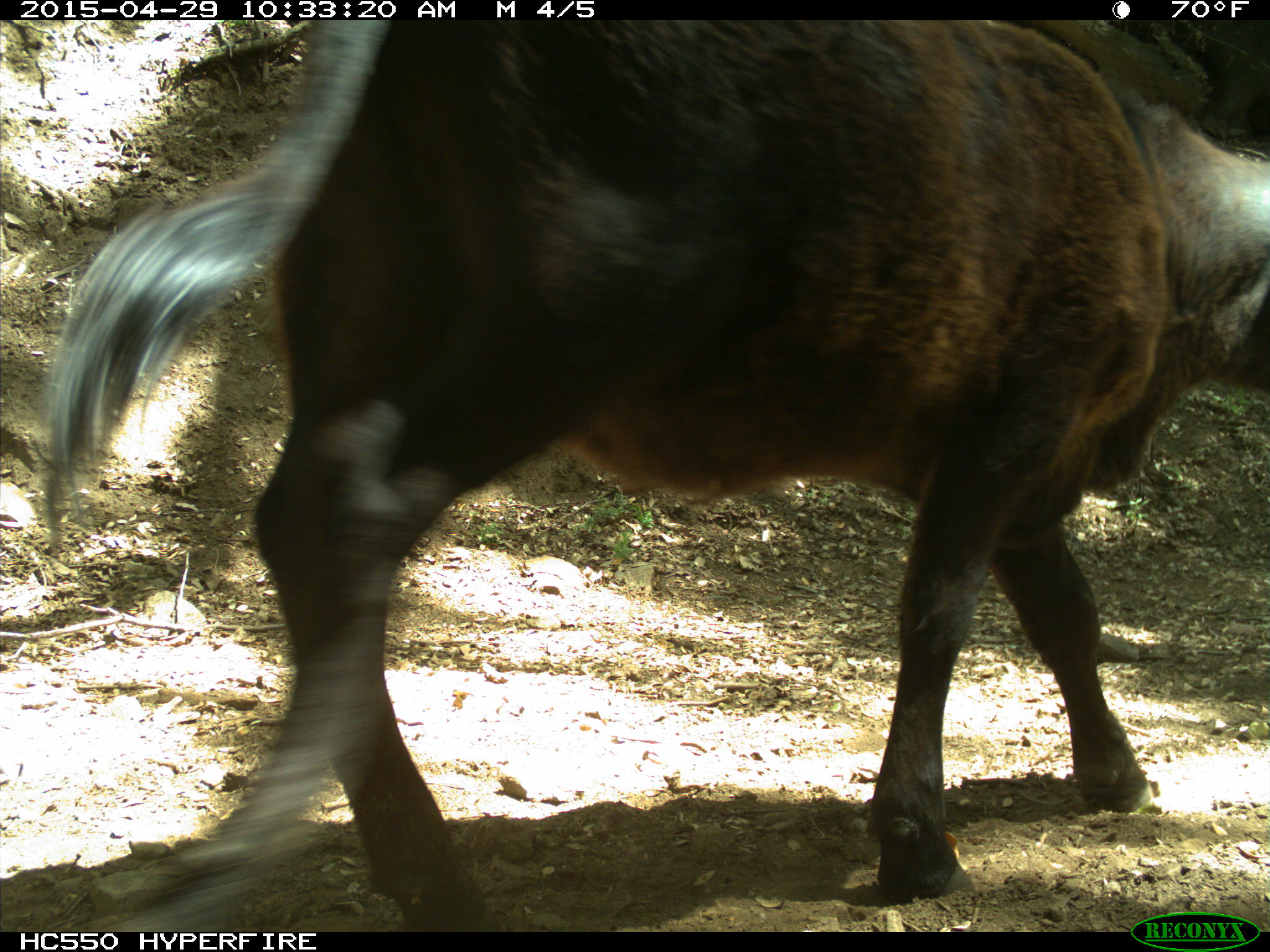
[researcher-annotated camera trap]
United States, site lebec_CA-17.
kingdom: Animalia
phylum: Chordata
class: Mammalia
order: Artiodactyla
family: Bovidae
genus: Bos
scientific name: Bos taurus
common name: domestic cow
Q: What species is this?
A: Bos taurus (domestic cow).